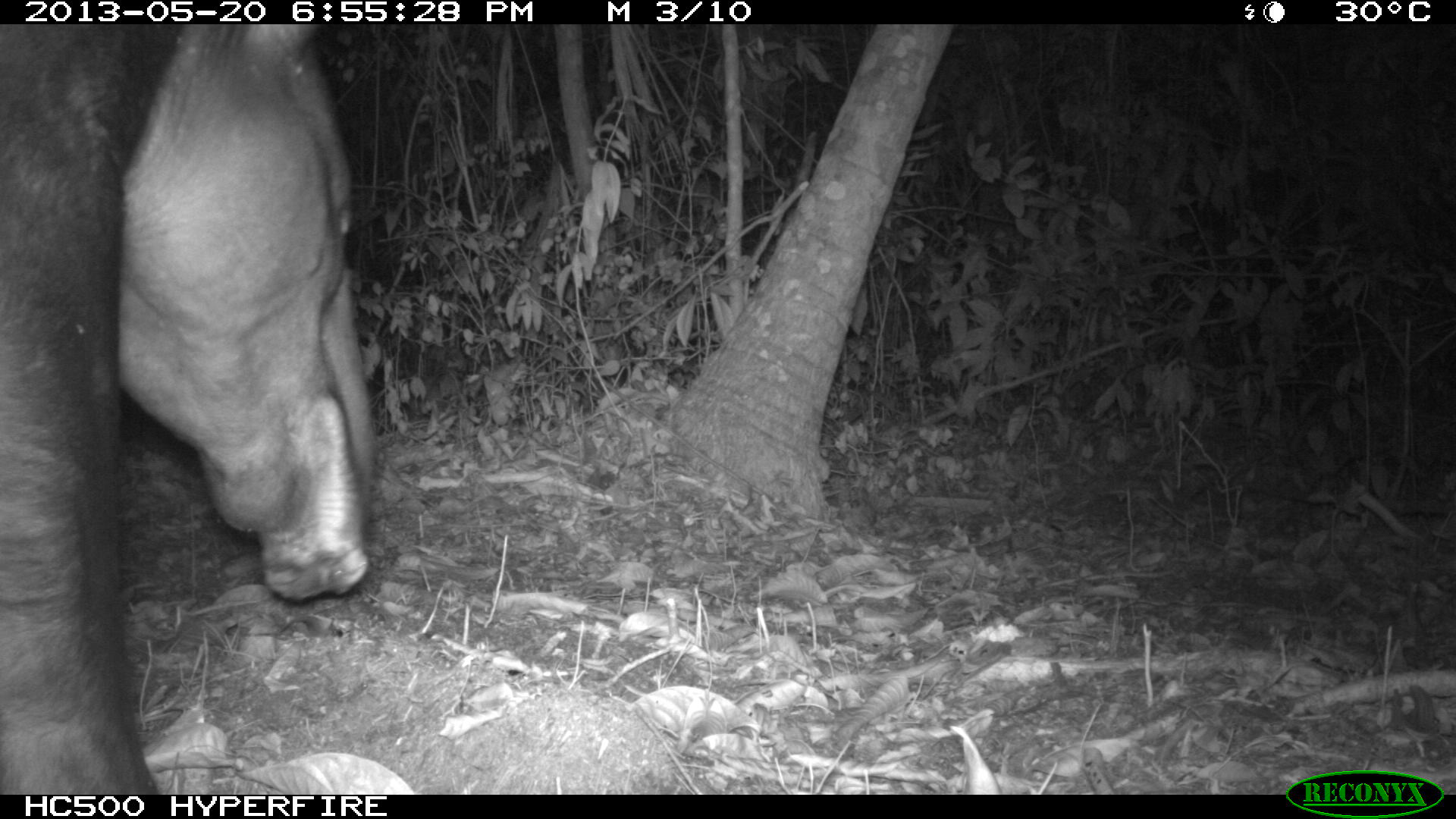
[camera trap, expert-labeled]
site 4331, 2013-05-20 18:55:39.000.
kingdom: Animalia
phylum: Chordata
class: Mammalia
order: Perissodactyla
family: Tapiridae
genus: Tapirus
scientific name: Tapirus bairdii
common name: baird's tapir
Tapirus bairdii (baird's tapir), count 1, sex male.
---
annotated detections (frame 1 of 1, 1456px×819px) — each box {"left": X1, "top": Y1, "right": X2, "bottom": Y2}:
tapirus bairdii: {"left": 0, "top": 20, "right": 378, "bottom": 793}